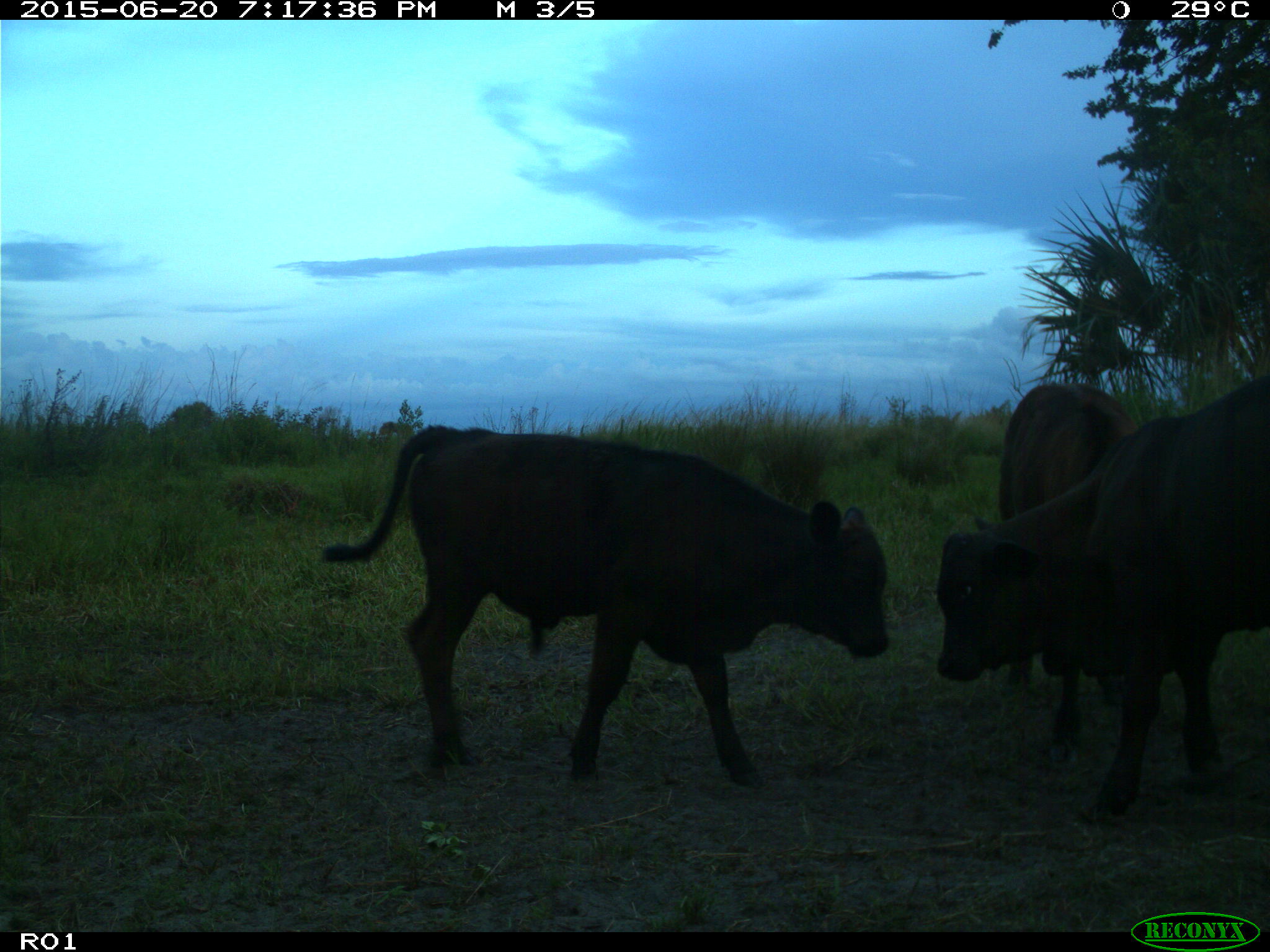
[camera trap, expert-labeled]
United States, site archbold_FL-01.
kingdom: Animalia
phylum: Chordata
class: Mammalia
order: Artiodactyla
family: Bovidae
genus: Bos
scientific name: Bos taurus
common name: domestic cow